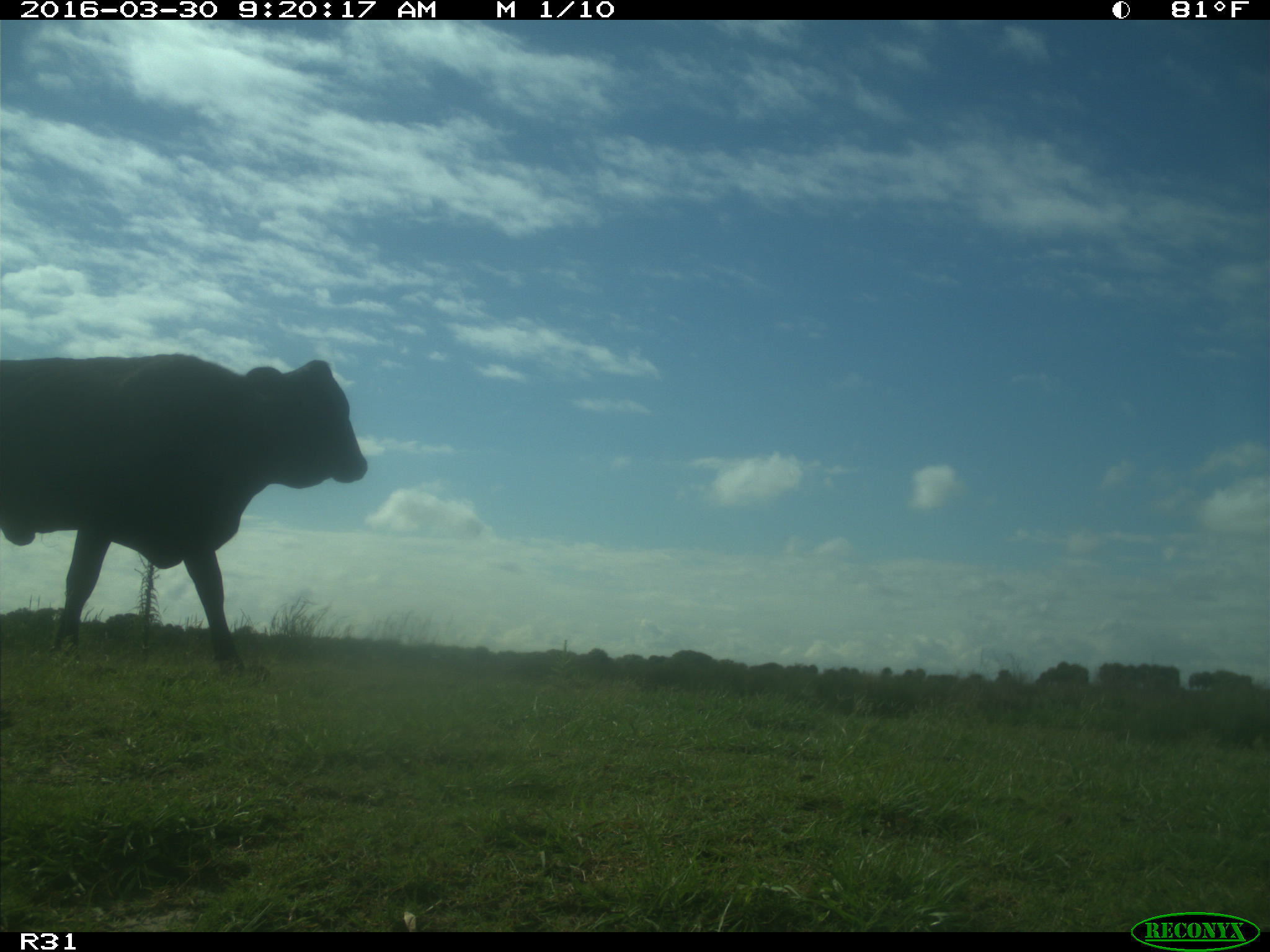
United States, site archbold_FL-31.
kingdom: Animalia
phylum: Chordata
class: Mammalia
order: Artiodactyla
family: Bovidae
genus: Bos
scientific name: Bos taurus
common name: domestic cow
Bos taurus (domestic cow).